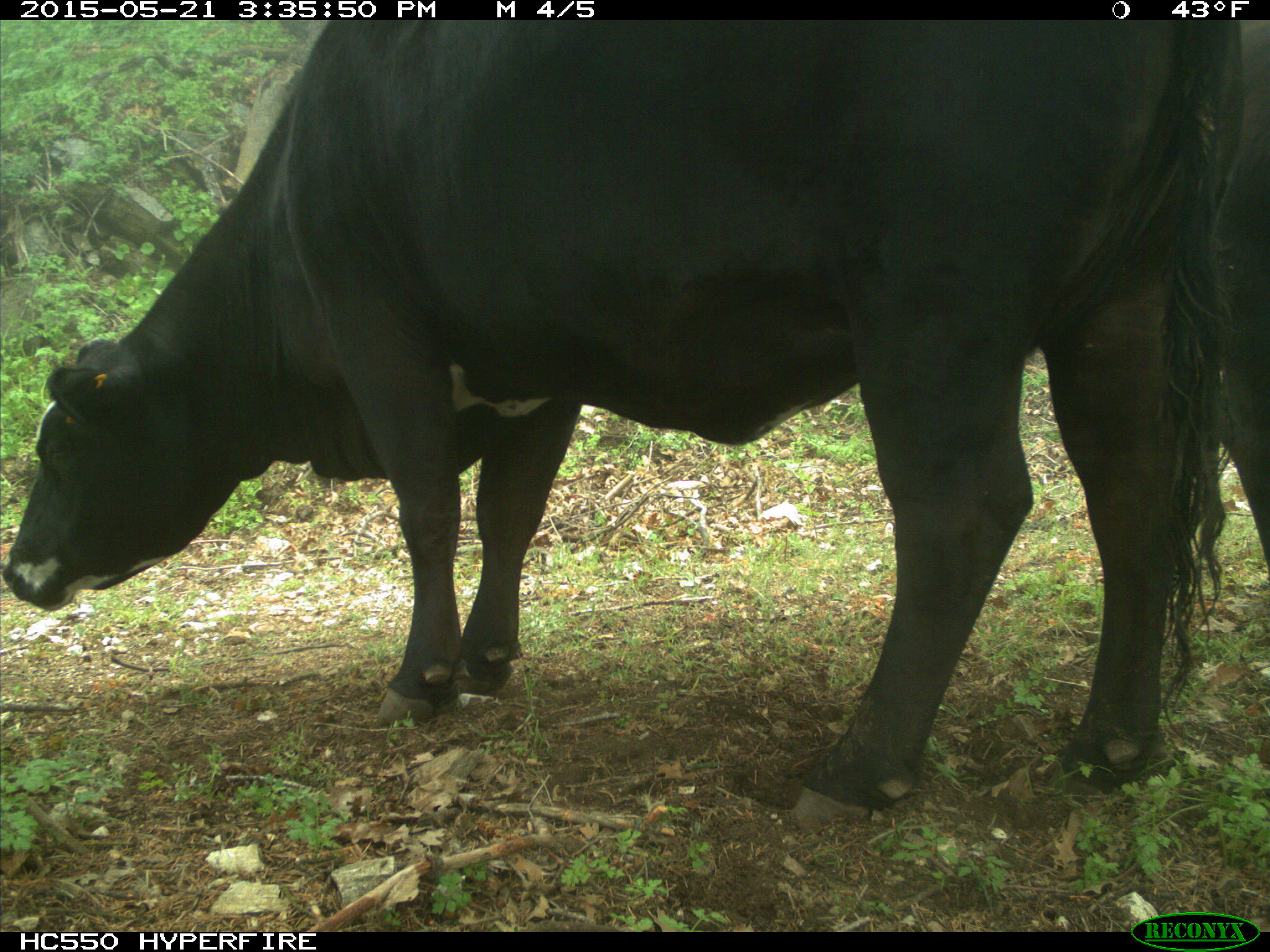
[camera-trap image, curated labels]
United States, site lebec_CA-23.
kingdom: Animalia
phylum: Chordata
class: Mammalia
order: Artiodactyla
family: Bovidae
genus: Bos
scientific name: Bos taurus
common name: domestic cow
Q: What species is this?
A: Bos taurus (domestic cow).